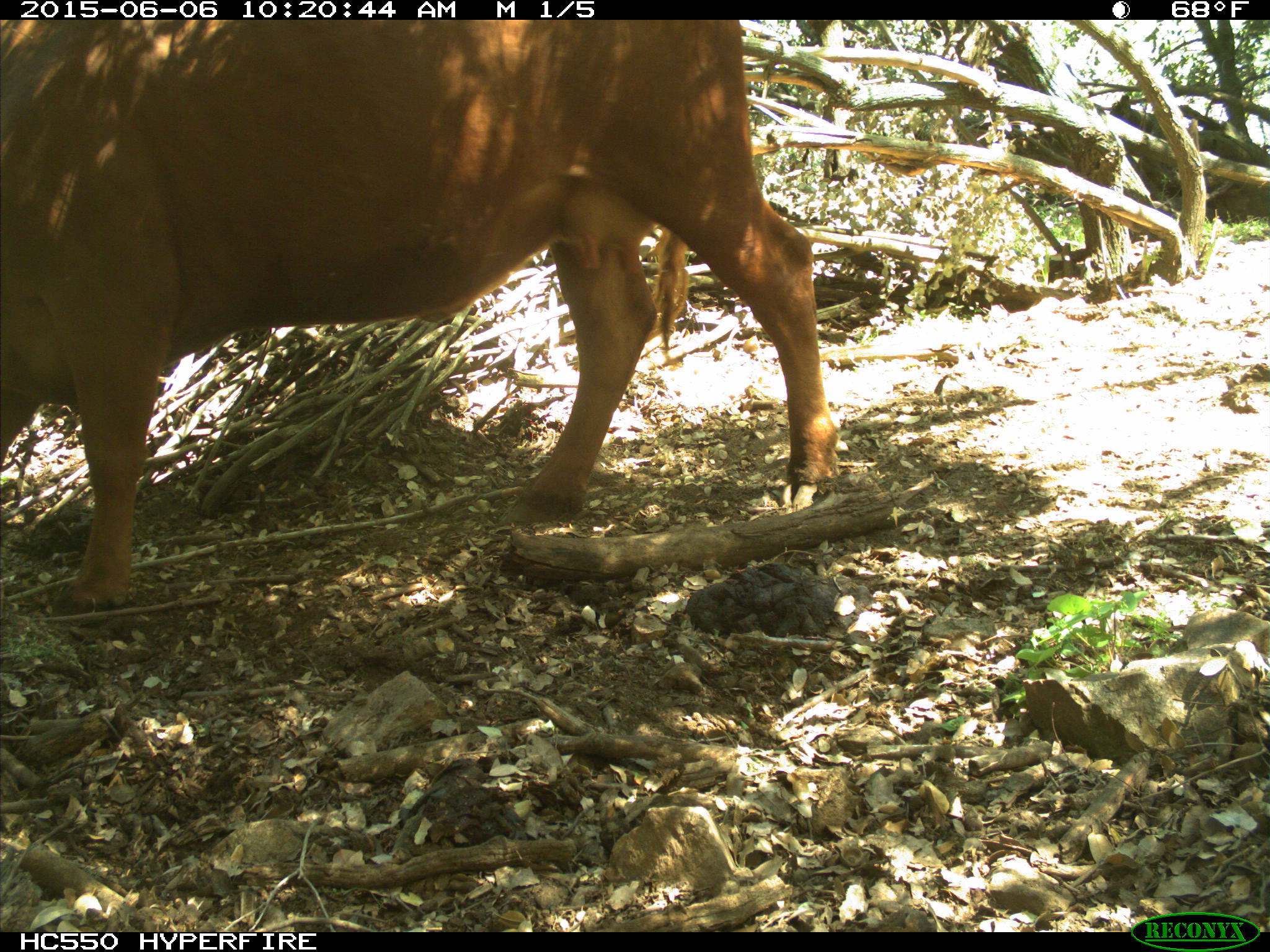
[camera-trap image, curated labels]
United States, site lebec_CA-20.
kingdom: Animalia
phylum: Chordata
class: Mammalia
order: Artiodactyla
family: Bovidae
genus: Bos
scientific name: Bos taurus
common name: domestic cow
Bos taurus (domestic cow).